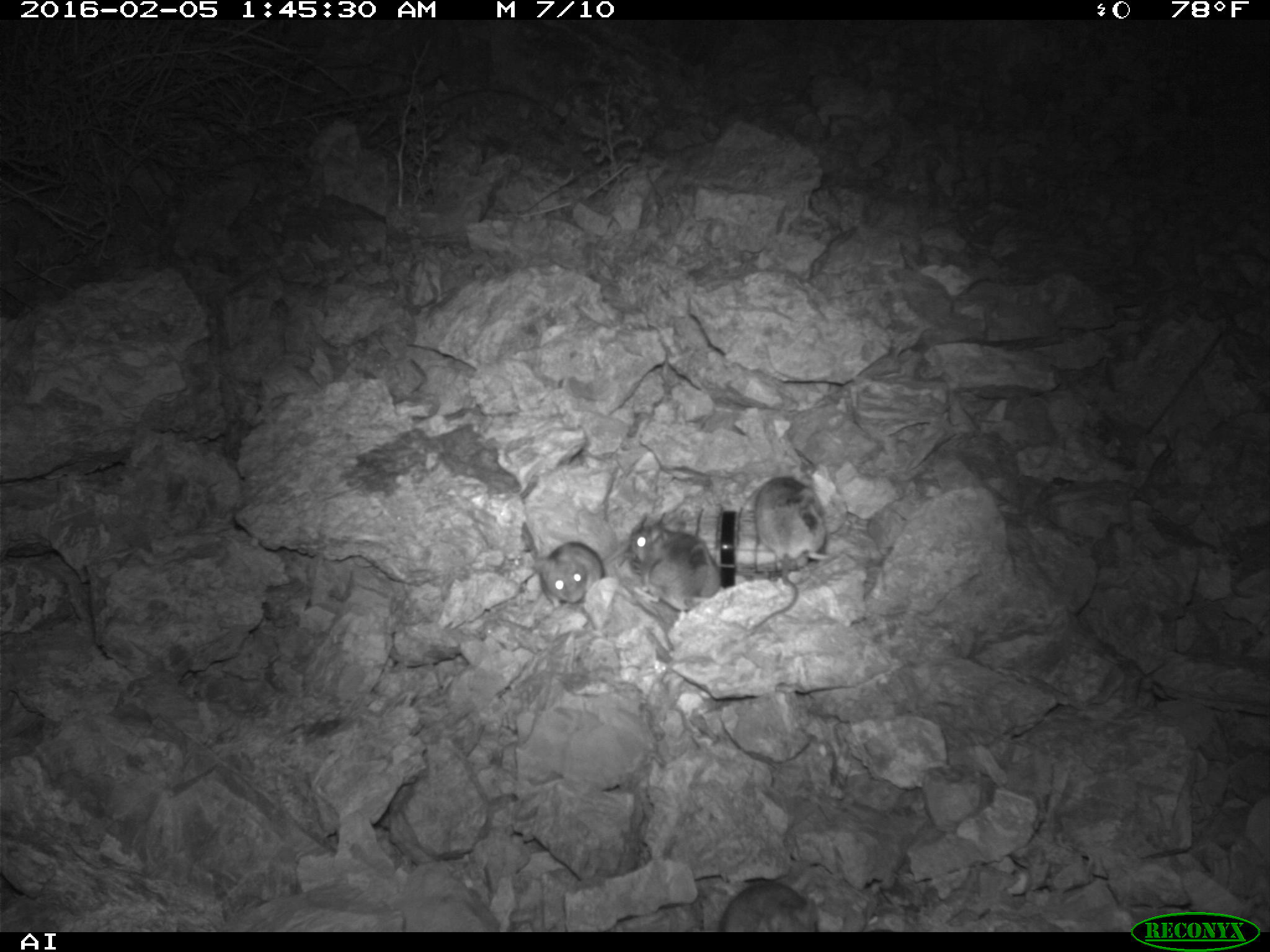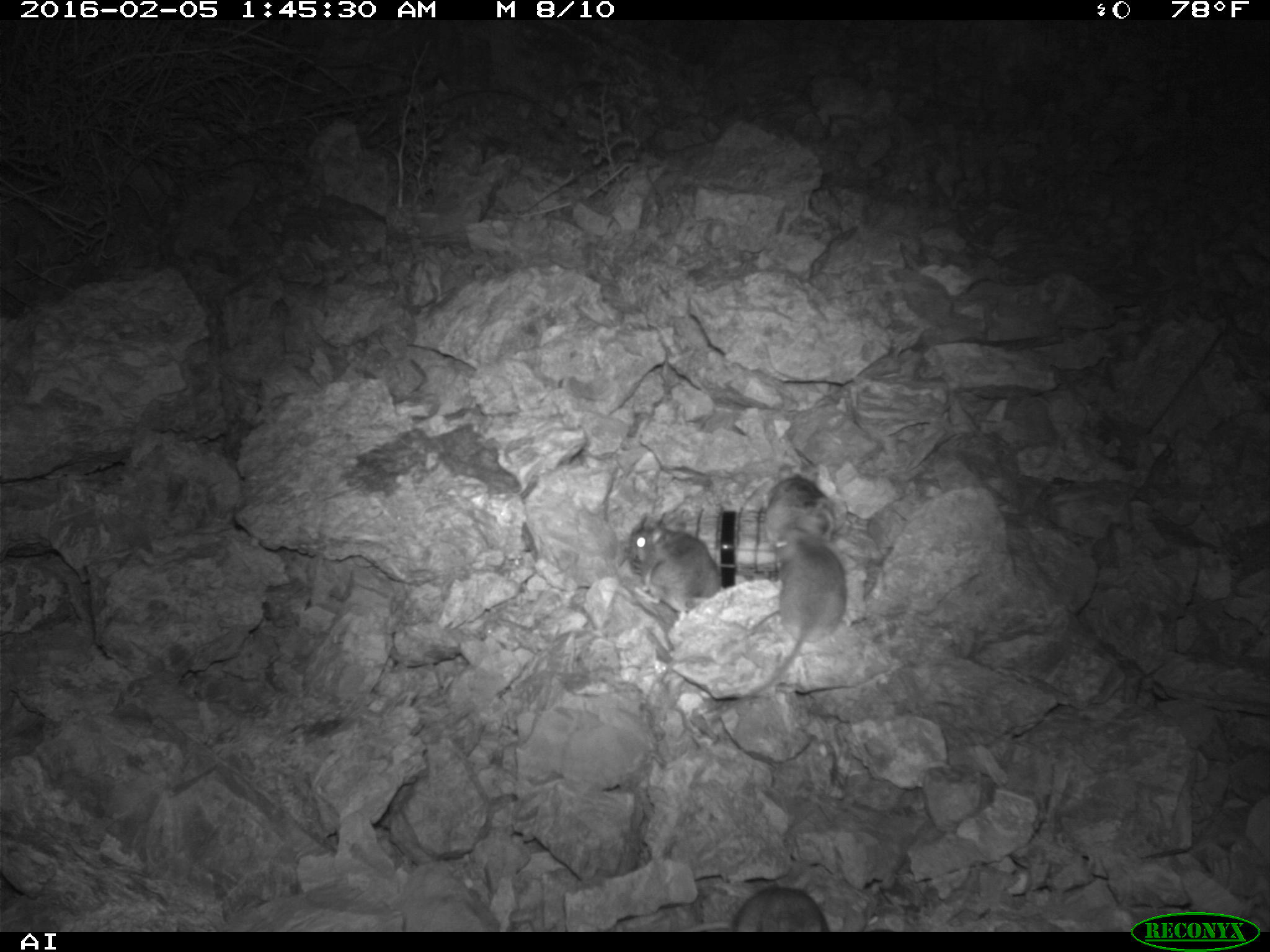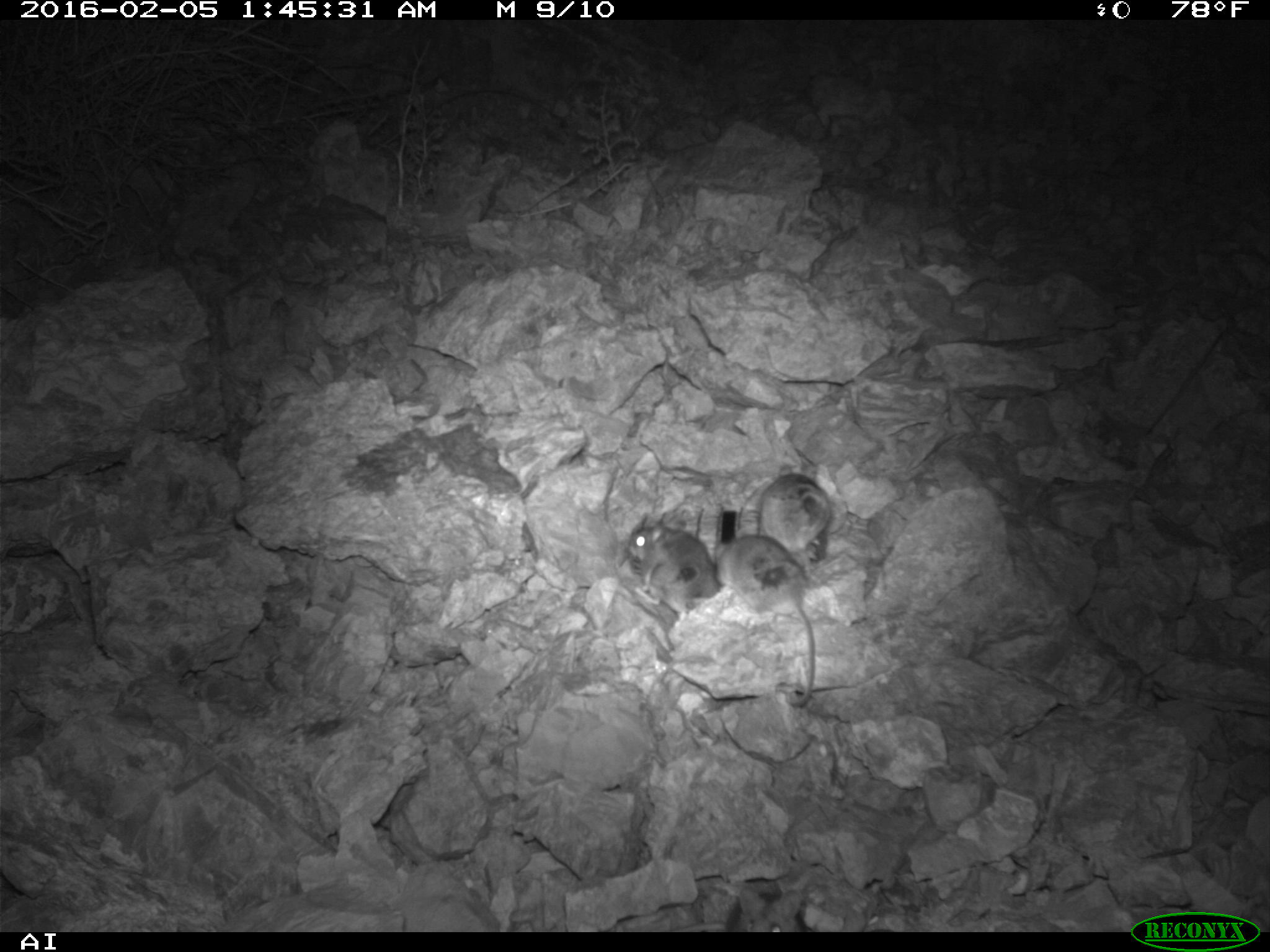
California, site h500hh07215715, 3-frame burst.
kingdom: Animalia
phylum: Chordata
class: Mammalia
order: Rodentia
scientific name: Rodentia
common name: rodent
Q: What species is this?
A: Rodent (Rodentia).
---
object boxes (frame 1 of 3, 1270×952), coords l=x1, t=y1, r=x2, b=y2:
rodent: l=748, t=473, r=831, b=636; l=623, t=516, r=721, b=612; l=718, t=879, r=817, b=930; l=535, t=541, r=606, b=605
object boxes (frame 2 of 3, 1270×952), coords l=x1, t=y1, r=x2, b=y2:
rodent: l=742, t=519, r=846, b=699; l=632, t=514, r=722, b=617; l=679, t=884, r=828, b=932; l=766, t=464, r=838, b=540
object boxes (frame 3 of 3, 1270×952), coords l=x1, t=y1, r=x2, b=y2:
rodent: l=718, t=535, r=817, b=706; l=624, t=511, r=722, b=627; l=757, t=462, r=834, b=558